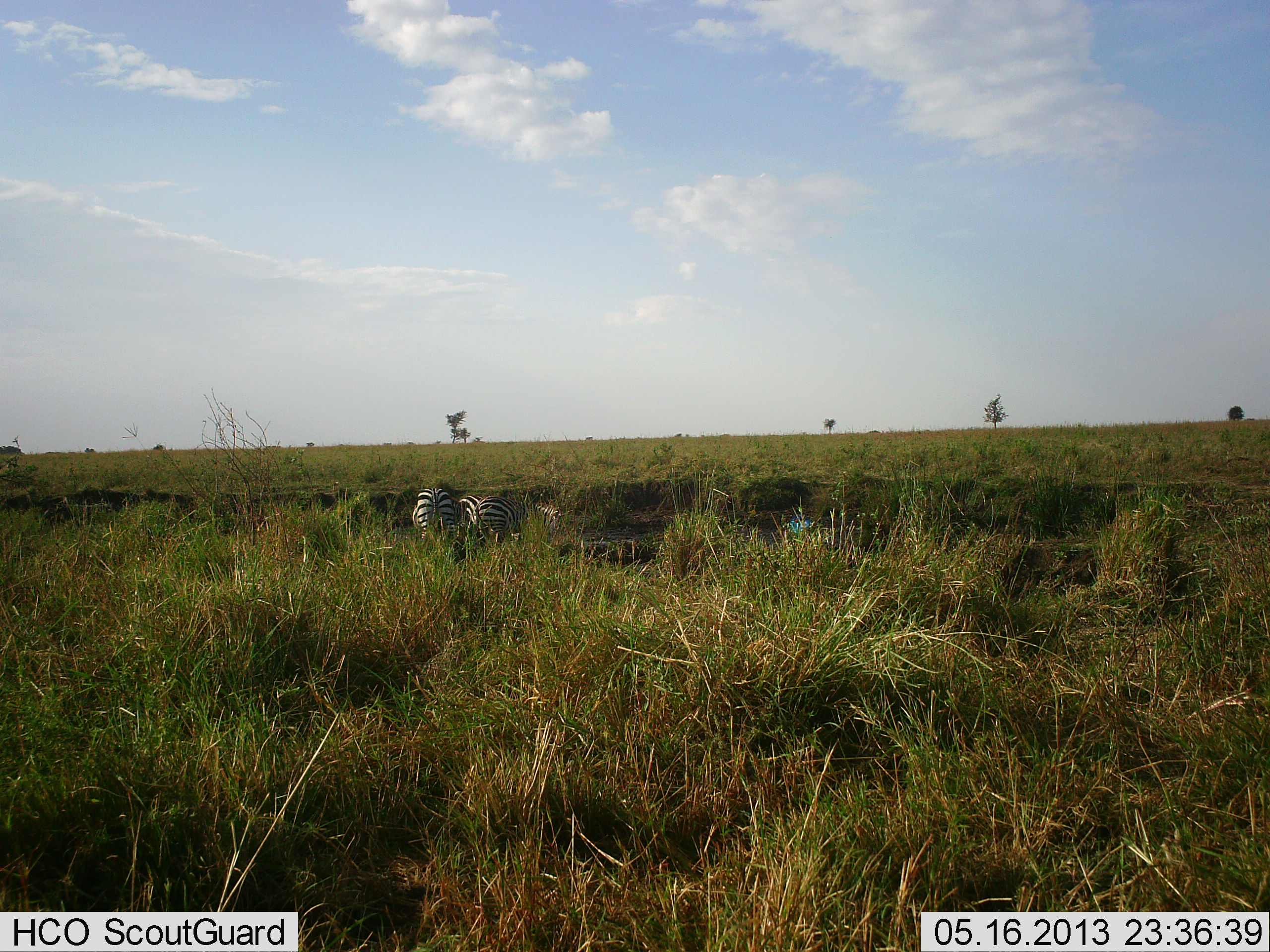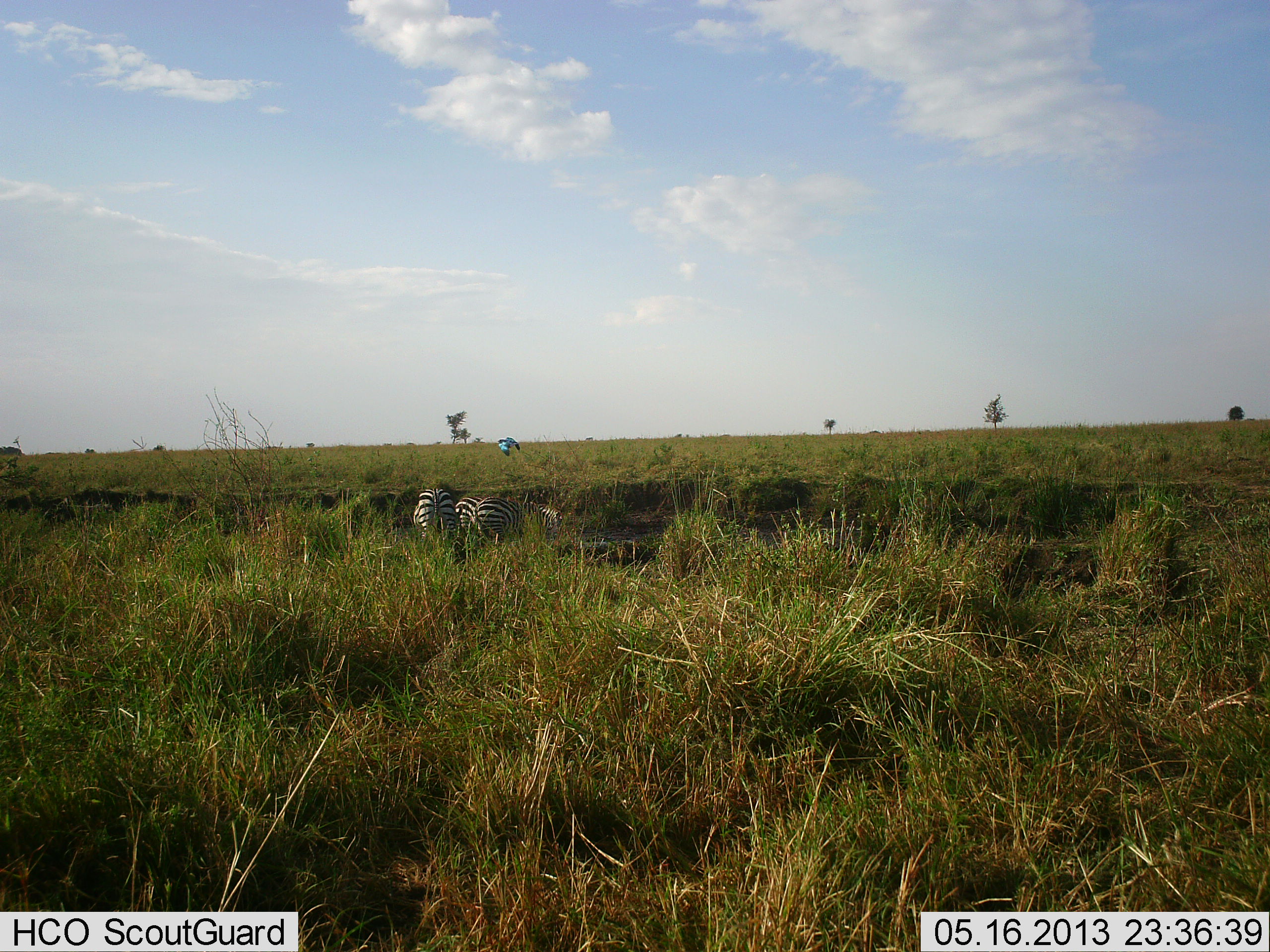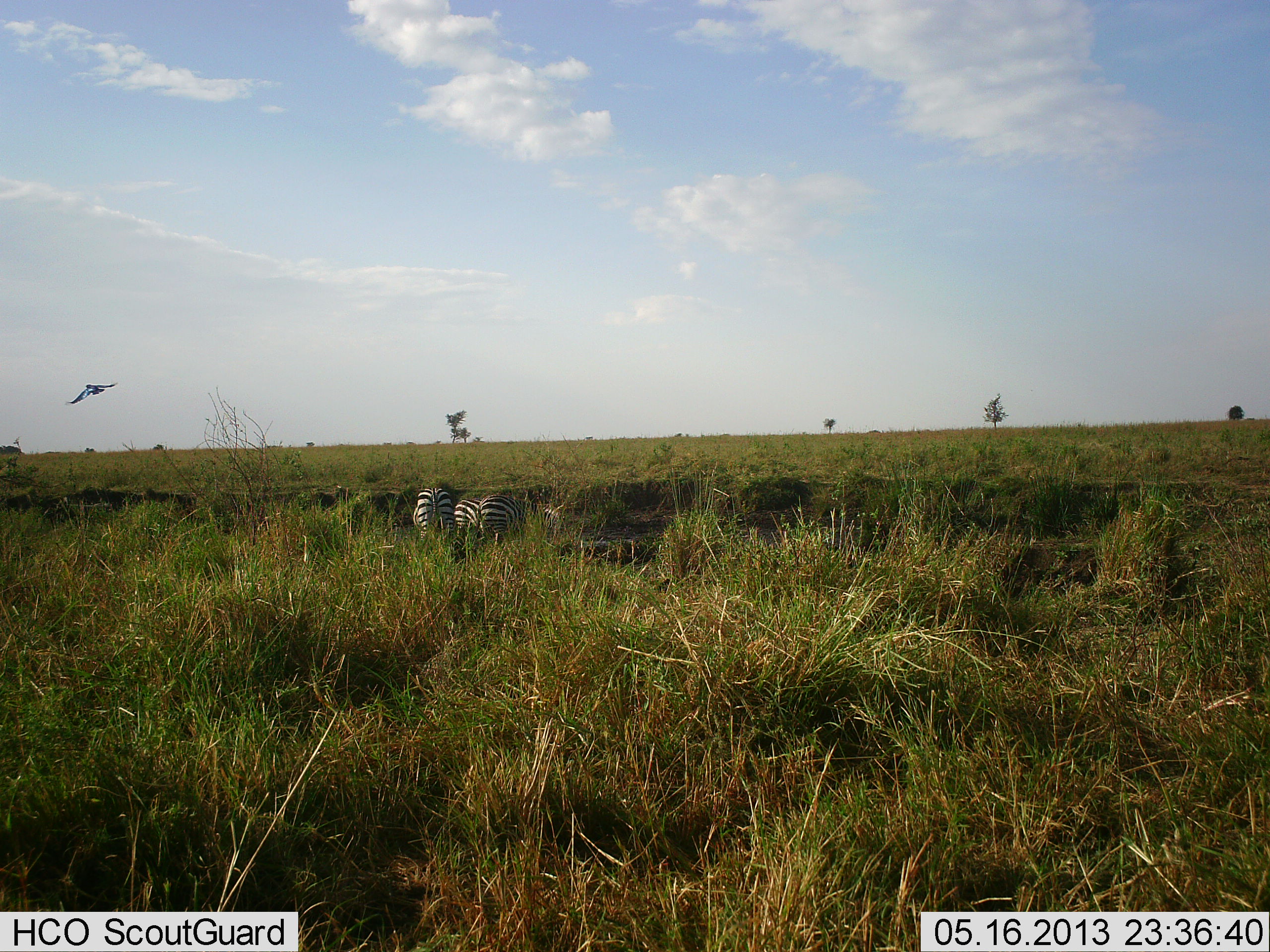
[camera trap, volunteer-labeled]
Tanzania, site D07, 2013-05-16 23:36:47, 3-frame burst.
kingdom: Animalia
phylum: Chordata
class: Aves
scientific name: Aves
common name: bird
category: otherbird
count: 1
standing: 0%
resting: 0%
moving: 100%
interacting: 0%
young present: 0%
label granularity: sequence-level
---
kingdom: Animalia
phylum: Chordata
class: Mammalia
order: Perissodactyla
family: Equidae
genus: Equus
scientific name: Equus quagga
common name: plains zebra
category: zebra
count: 2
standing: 53%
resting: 0%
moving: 8%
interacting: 3%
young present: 0%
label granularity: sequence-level